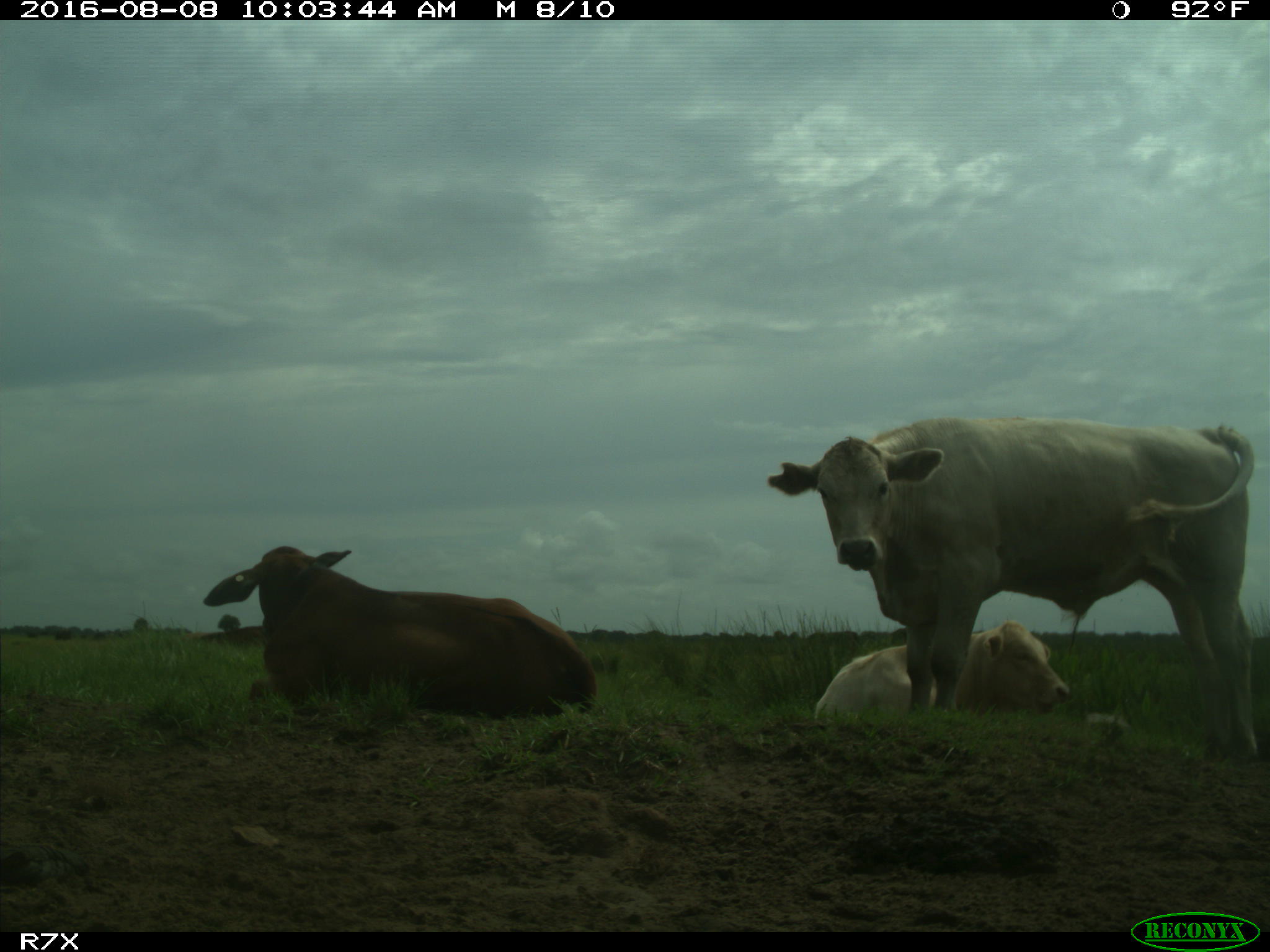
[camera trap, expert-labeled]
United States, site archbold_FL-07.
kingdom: Animalia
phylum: Chordata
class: Mammalia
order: Artiodactyla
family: Bovidae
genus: Bos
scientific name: Bos taurus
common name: domestic cow